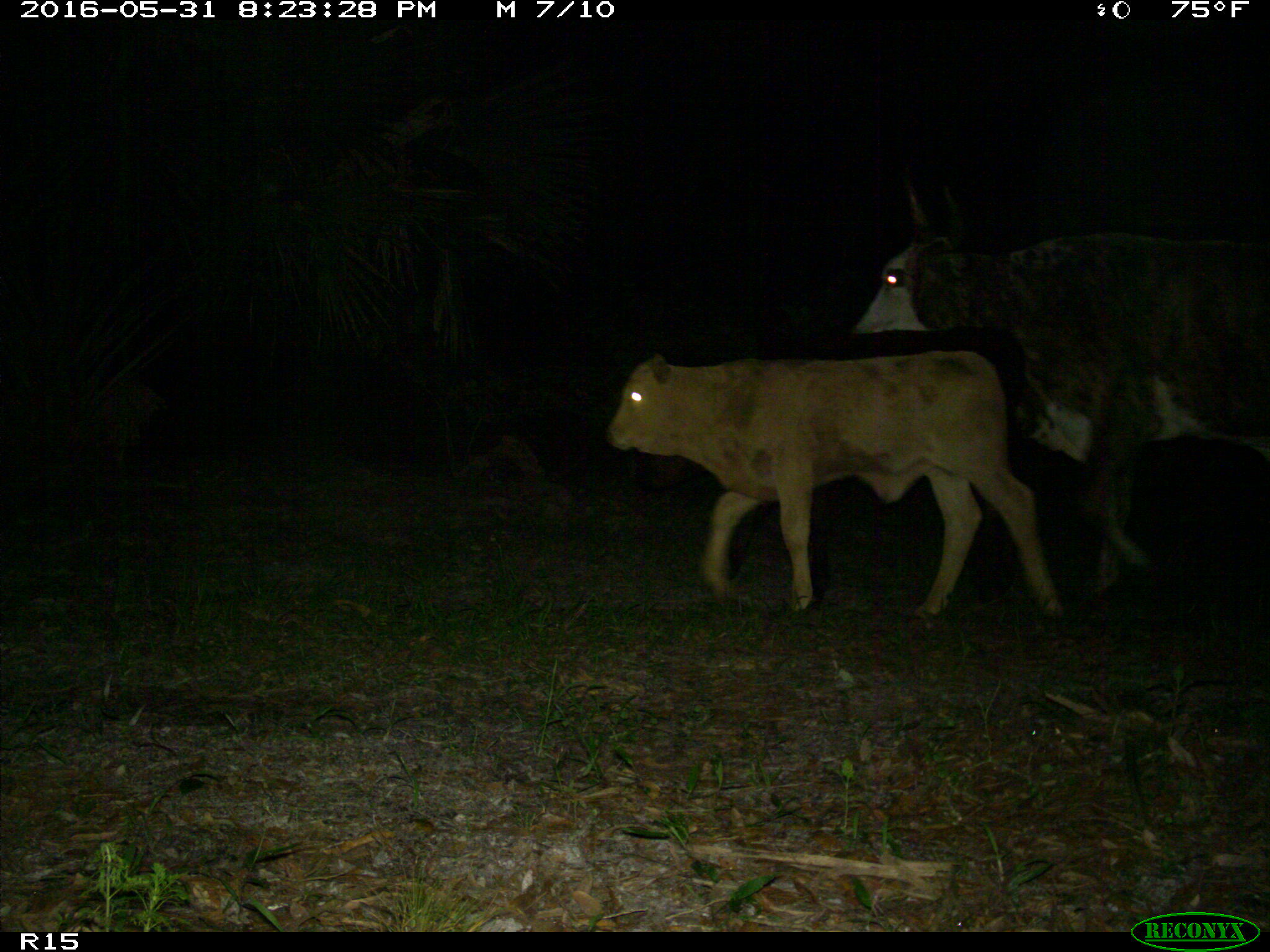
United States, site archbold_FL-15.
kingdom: Animalia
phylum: Chordata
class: Mammalia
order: Artiodactyla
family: Bovidae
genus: Bos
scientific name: Bos taurus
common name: domestic cow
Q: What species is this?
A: Bos taurus (domestic cow).